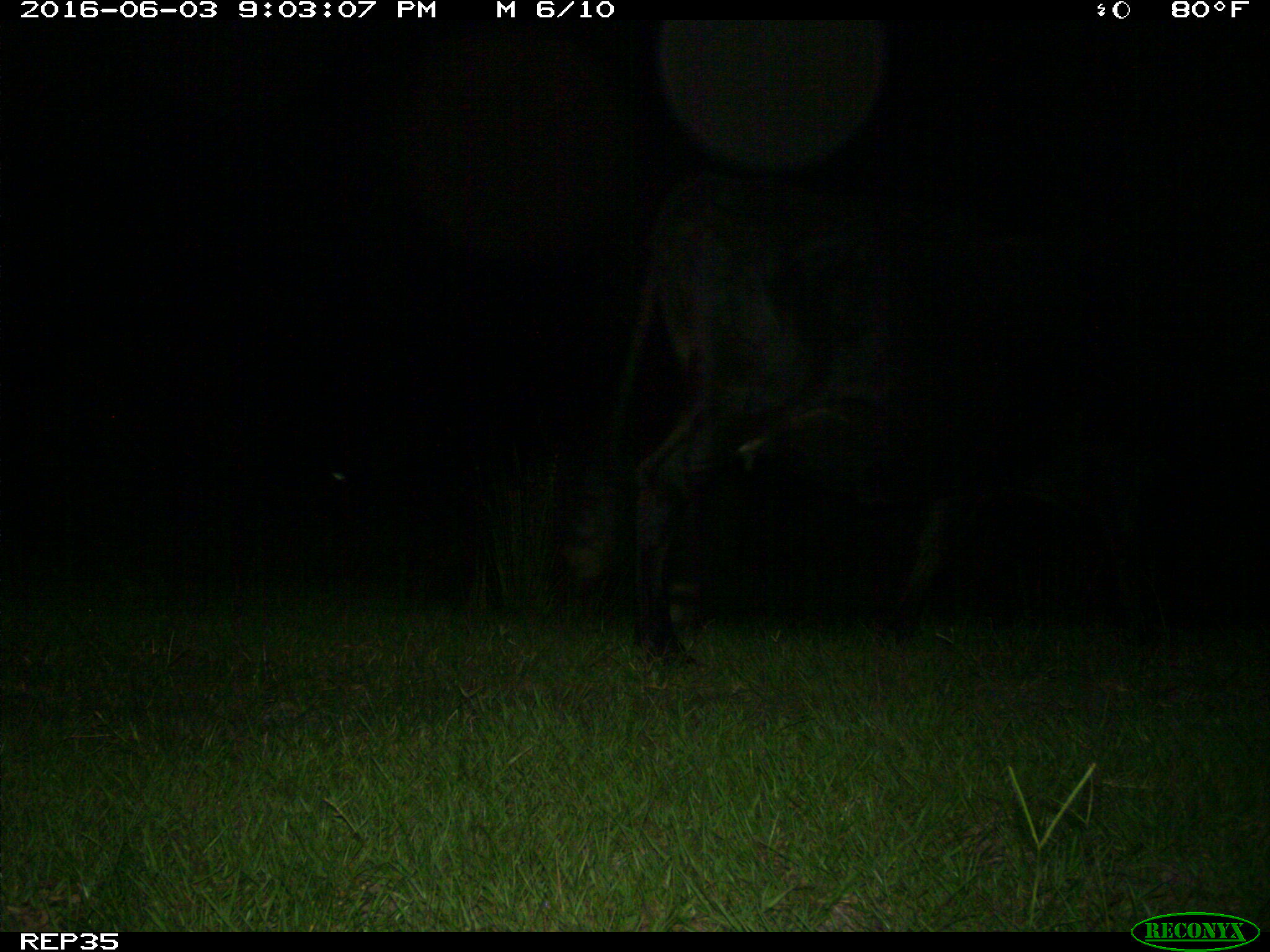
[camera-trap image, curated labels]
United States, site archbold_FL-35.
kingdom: Animalia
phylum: Chordata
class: Mammalia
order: Artiodactyla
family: Bovidae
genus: Bos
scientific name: Bos taurus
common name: domestic cow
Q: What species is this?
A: Bos taurus (domestic cow).